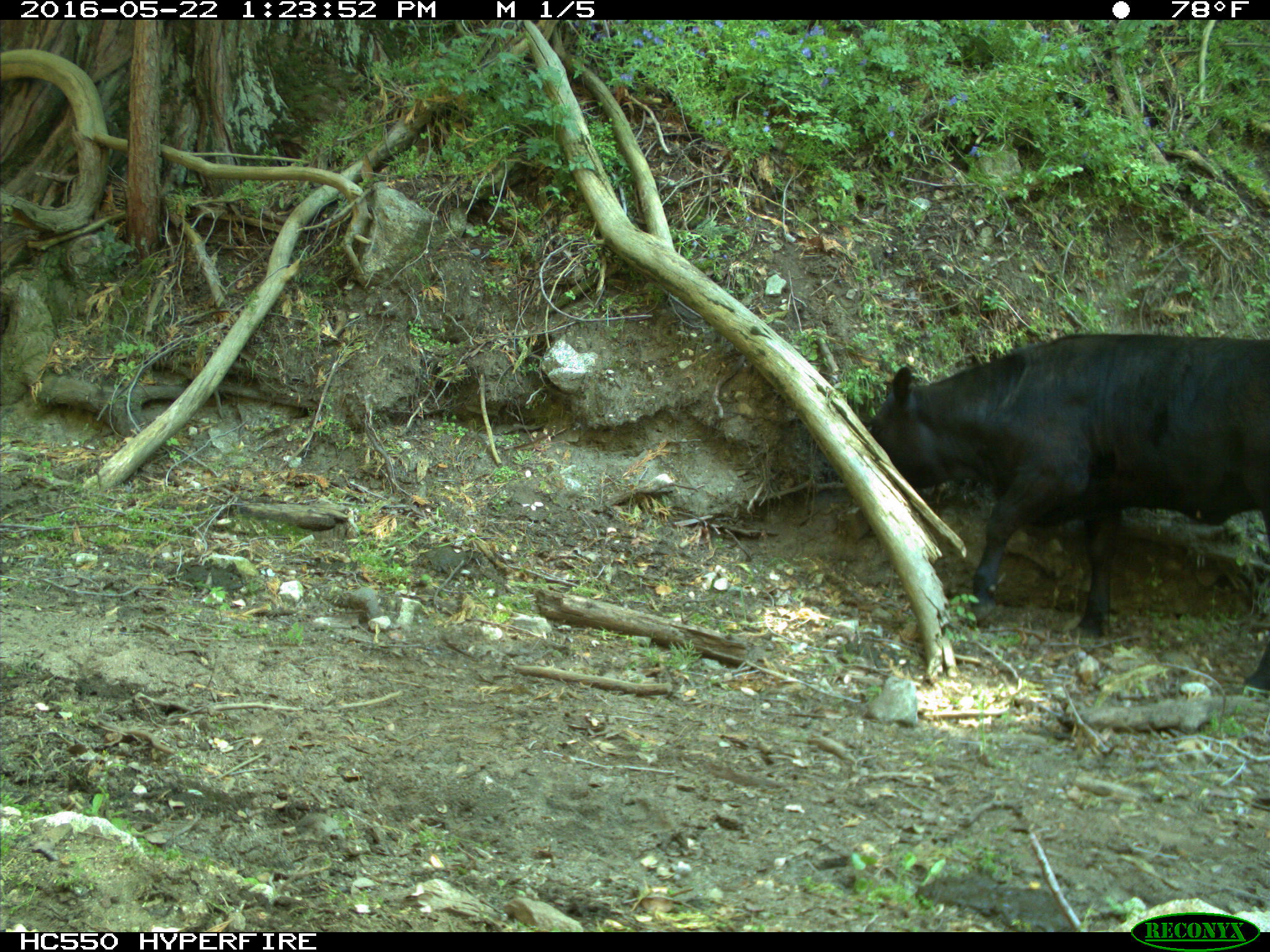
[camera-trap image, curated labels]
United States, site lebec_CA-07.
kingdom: Animalia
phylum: Chordata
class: Mammalia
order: Artiodactyla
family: Bovidae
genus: Bos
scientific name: Bos taurus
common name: domestic cow